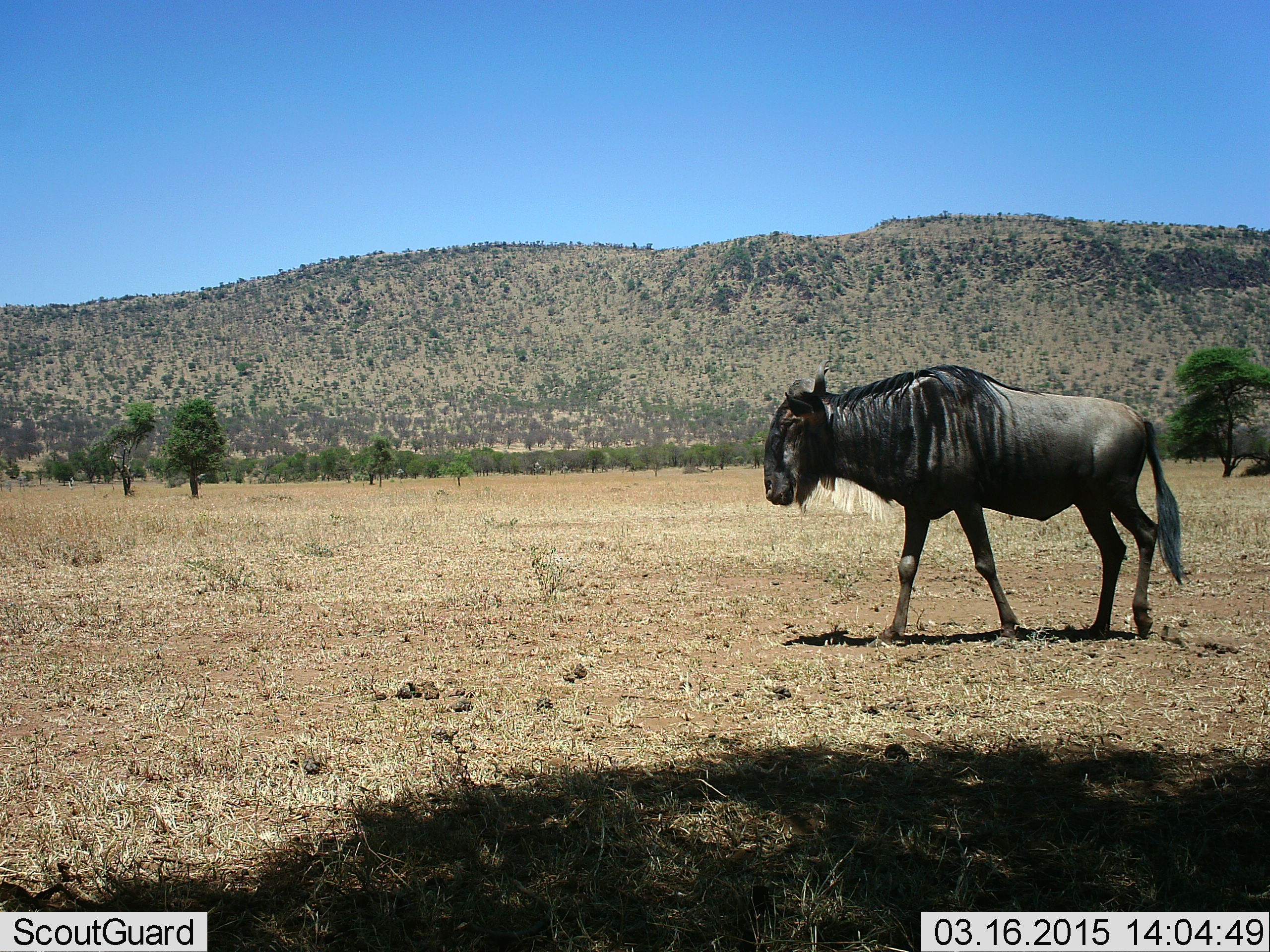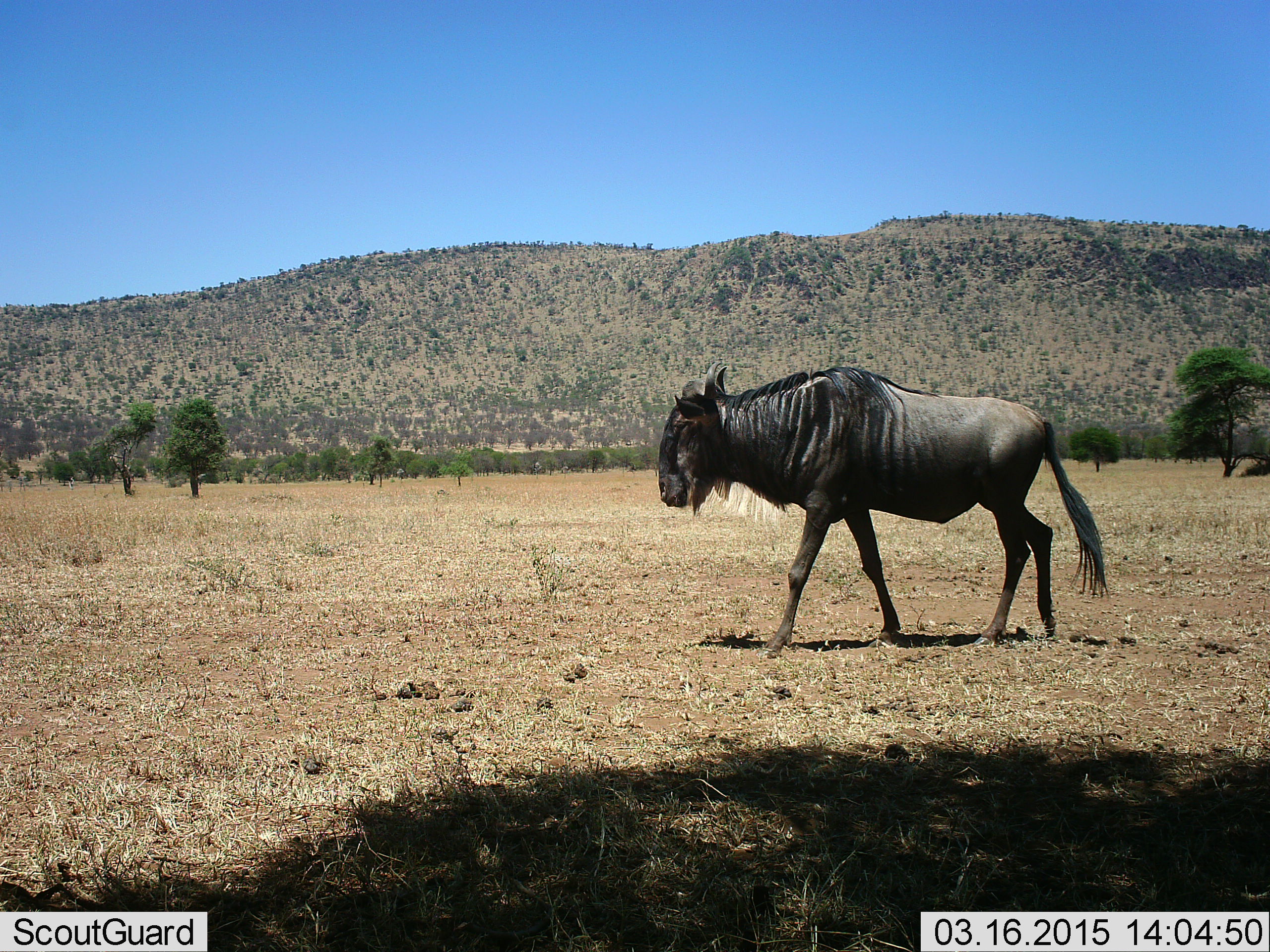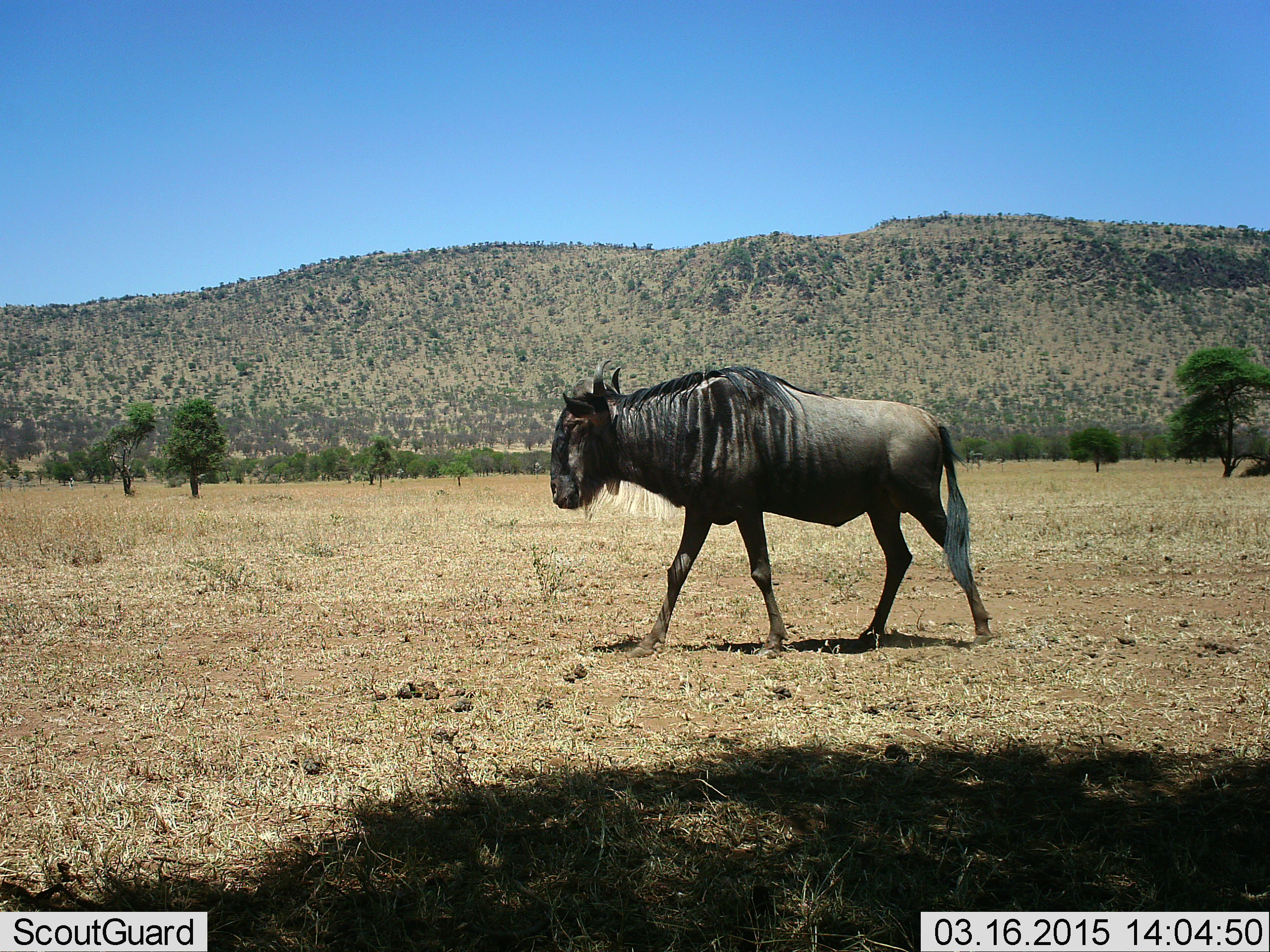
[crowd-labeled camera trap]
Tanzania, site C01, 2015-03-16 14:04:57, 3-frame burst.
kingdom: Animalia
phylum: Chordata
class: Mammalia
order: Artiodactyla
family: Bovidae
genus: Connochaetes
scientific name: Connochaetes taurinus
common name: blue wildebeest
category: wildebeest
Wildebeest (blue wildebeest) (Connochaetes taurinus), count 1. Behavior (volunteer vote fractions): standing 20%, resting 0%, moving 80%, interacting 0%. Young present (vote fraction): 0%. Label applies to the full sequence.